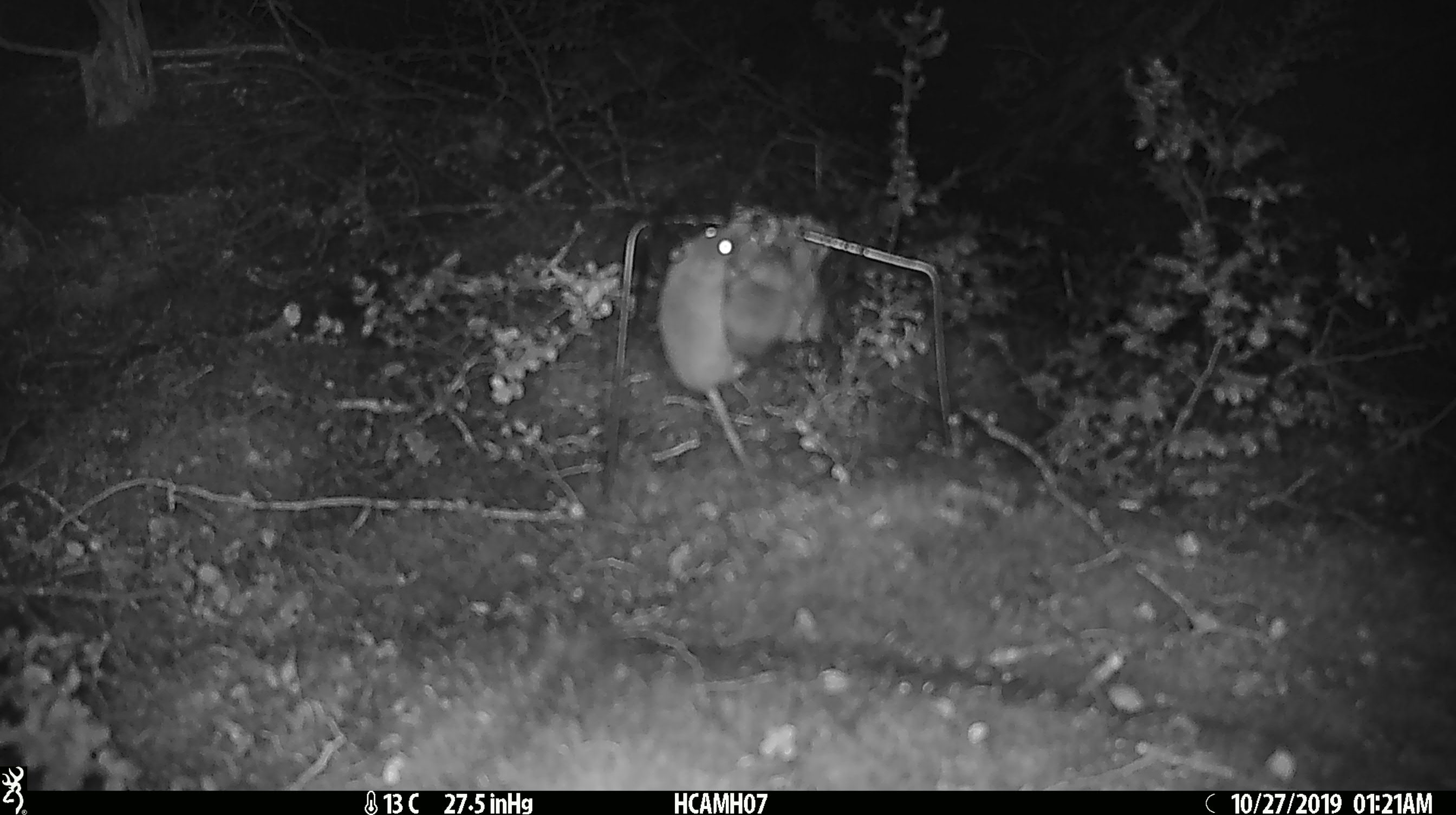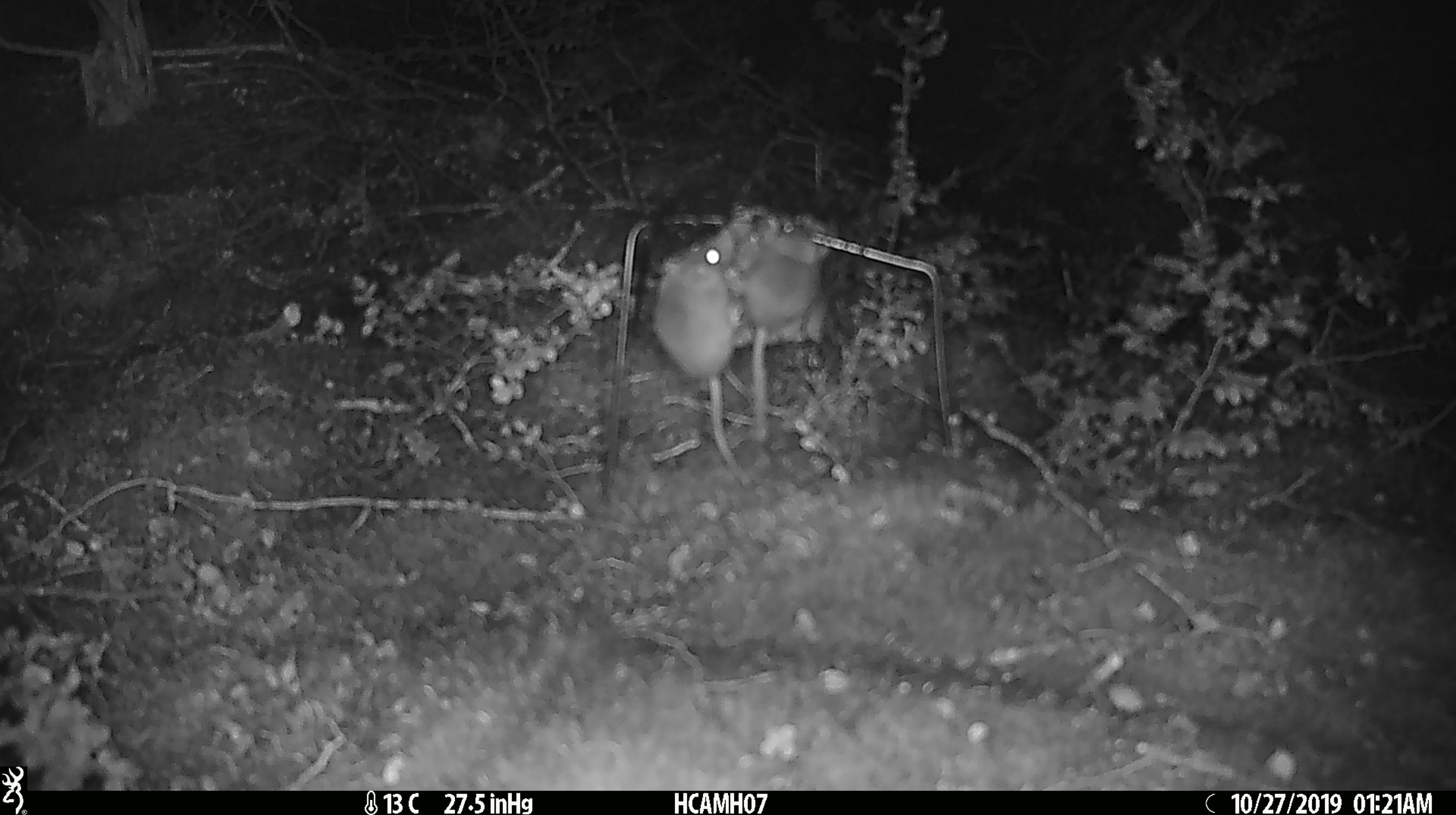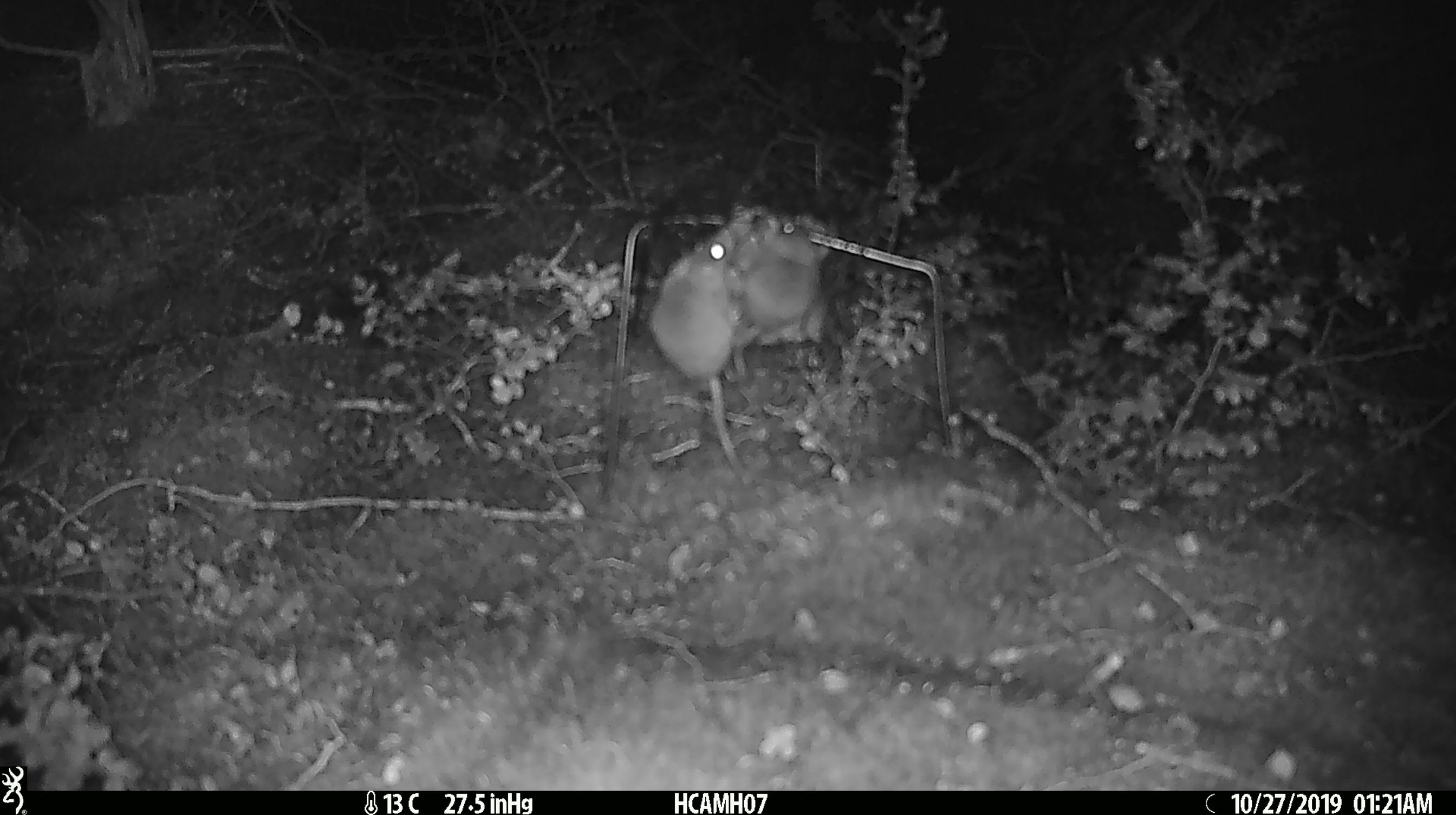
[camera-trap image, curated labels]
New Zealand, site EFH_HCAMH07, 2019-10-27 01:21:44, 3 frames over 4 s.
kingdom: Animalia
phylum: Chordata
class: Mammalia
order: Rodentia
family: Muridae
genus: Mus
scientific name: Mus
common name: mouse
Mouse (Mus).